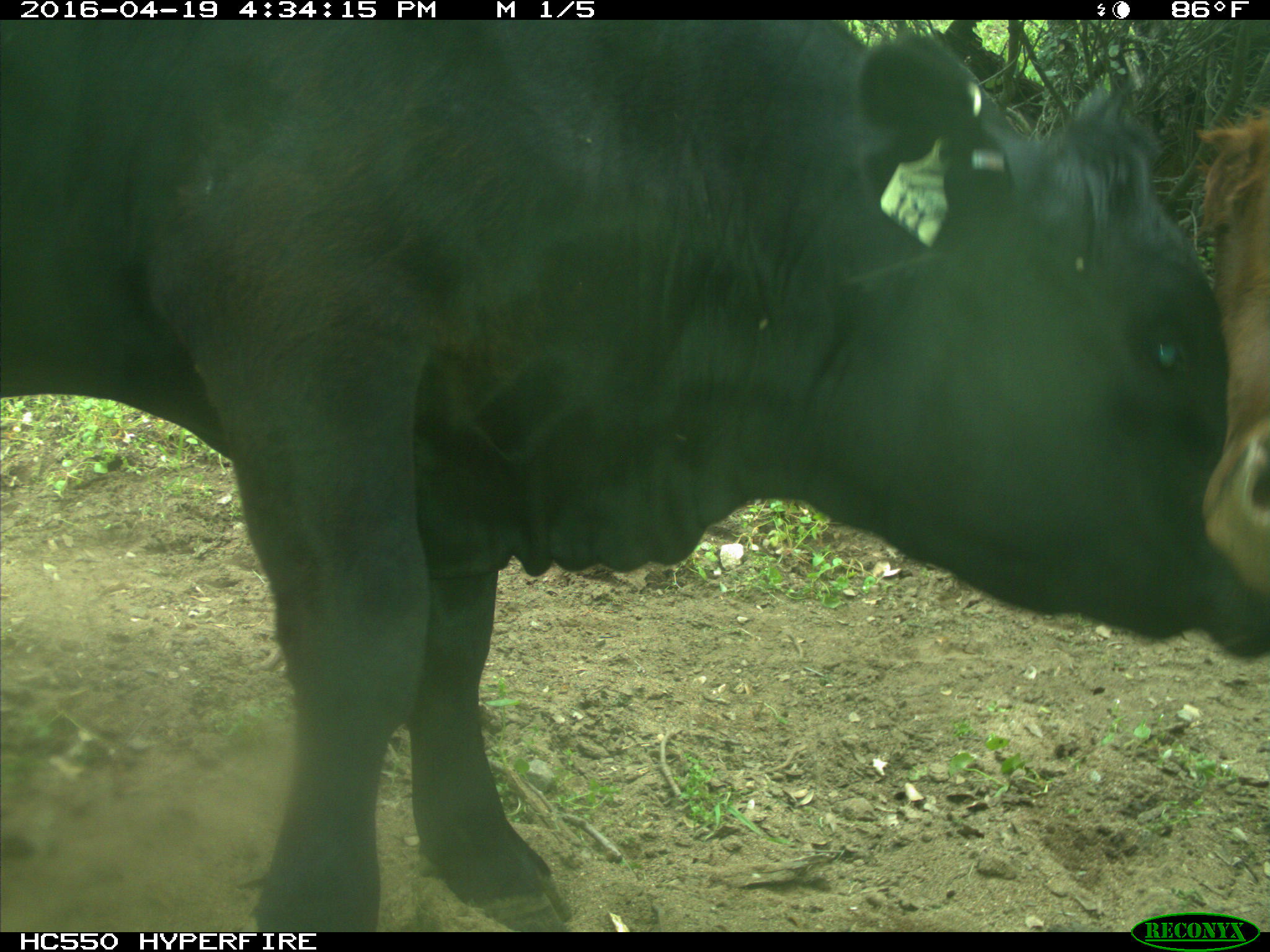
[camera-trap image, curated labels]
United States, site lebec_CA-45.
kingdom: Animalia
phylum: Chordata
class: Mammalia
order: Artiodactyla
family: Bovidae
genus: Bos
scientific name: Bos taurus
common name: domestic cow